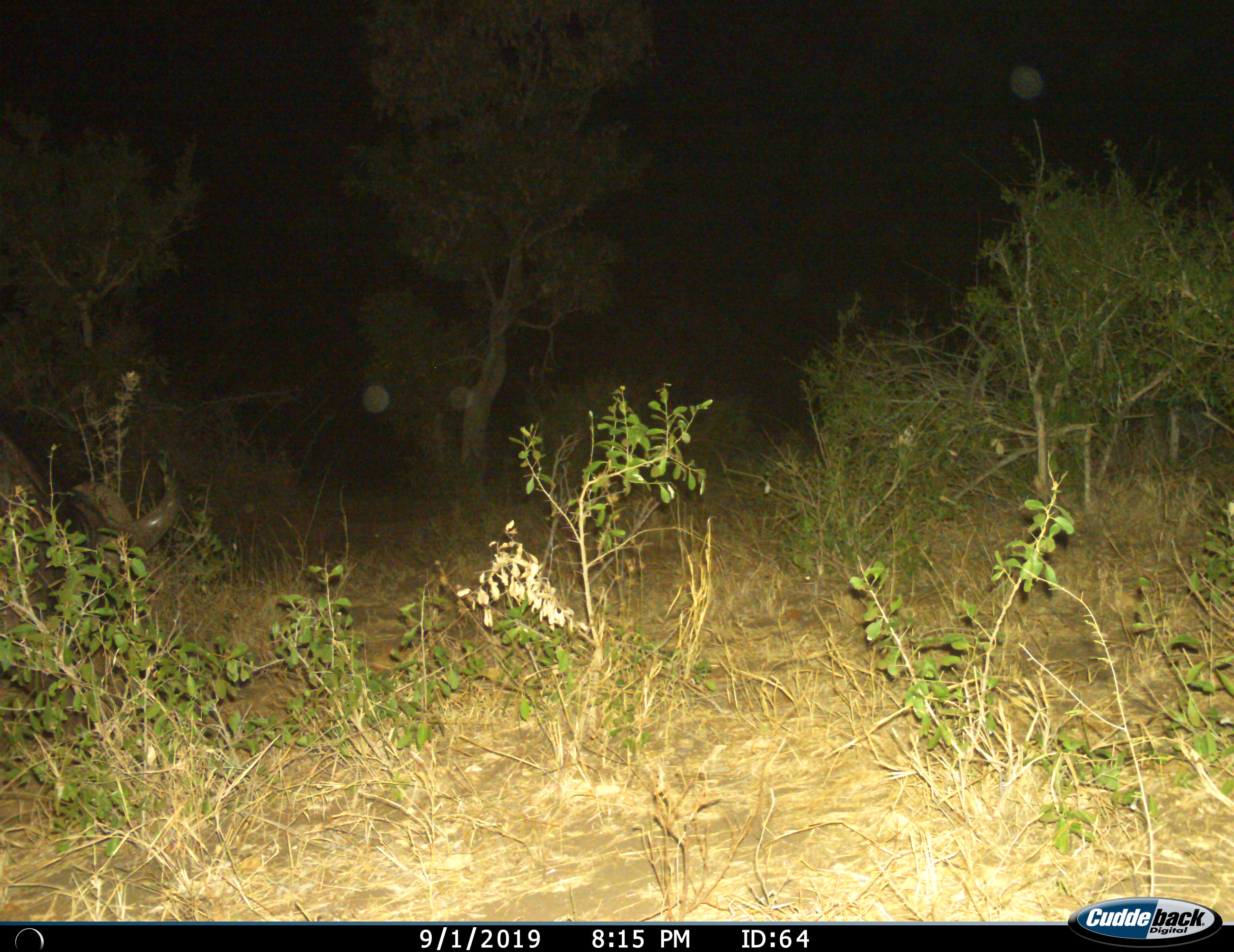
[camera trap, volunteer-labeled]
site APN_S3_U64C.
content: unidentified animal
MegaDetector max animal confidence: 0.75